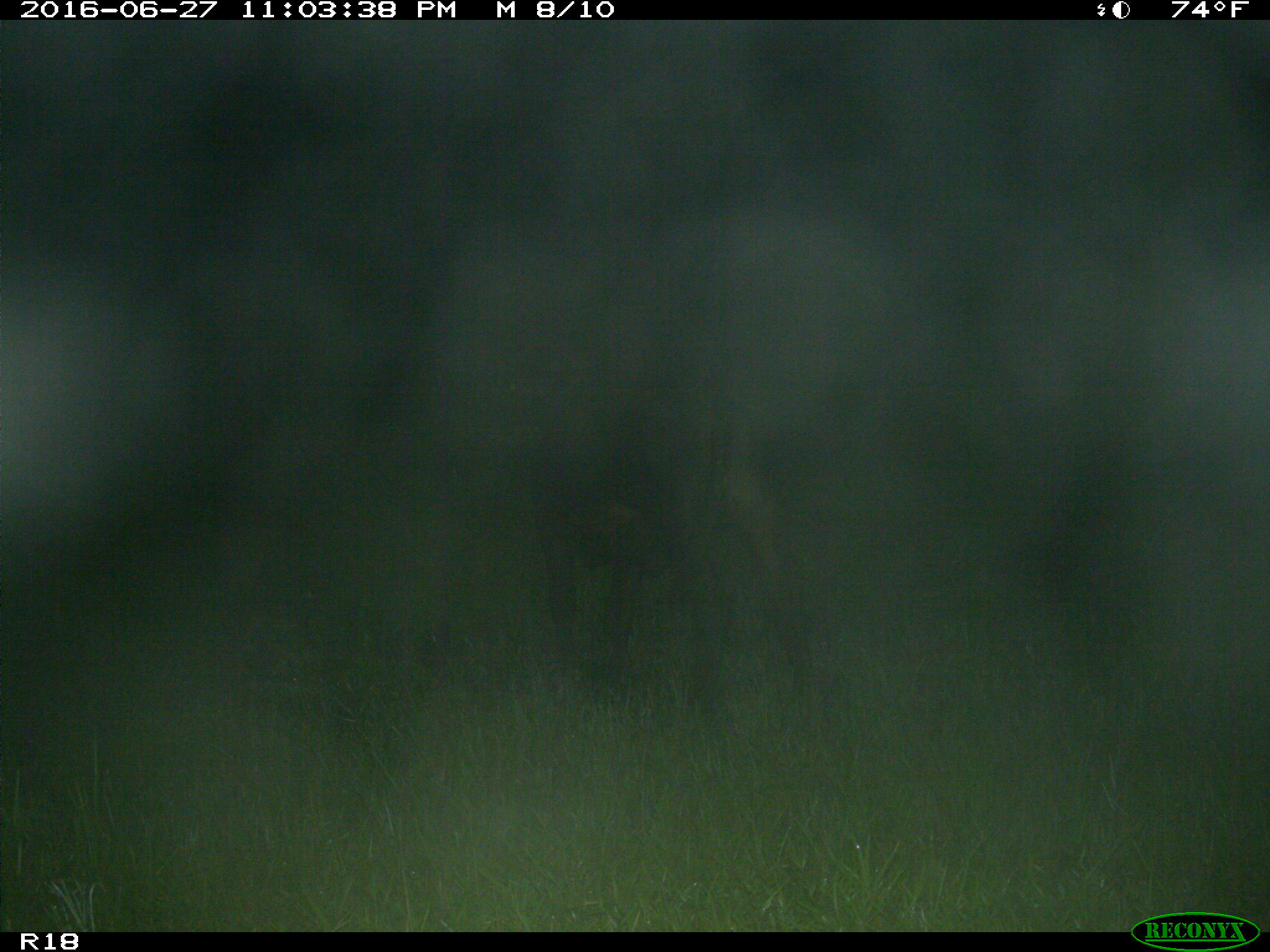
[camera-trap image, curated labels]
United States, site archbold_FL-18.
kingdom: Animalia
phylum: Chordata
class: Mammalia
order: Artiodactyla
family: Bovidae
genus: Bos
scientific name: Bos taurus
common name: domestic cow